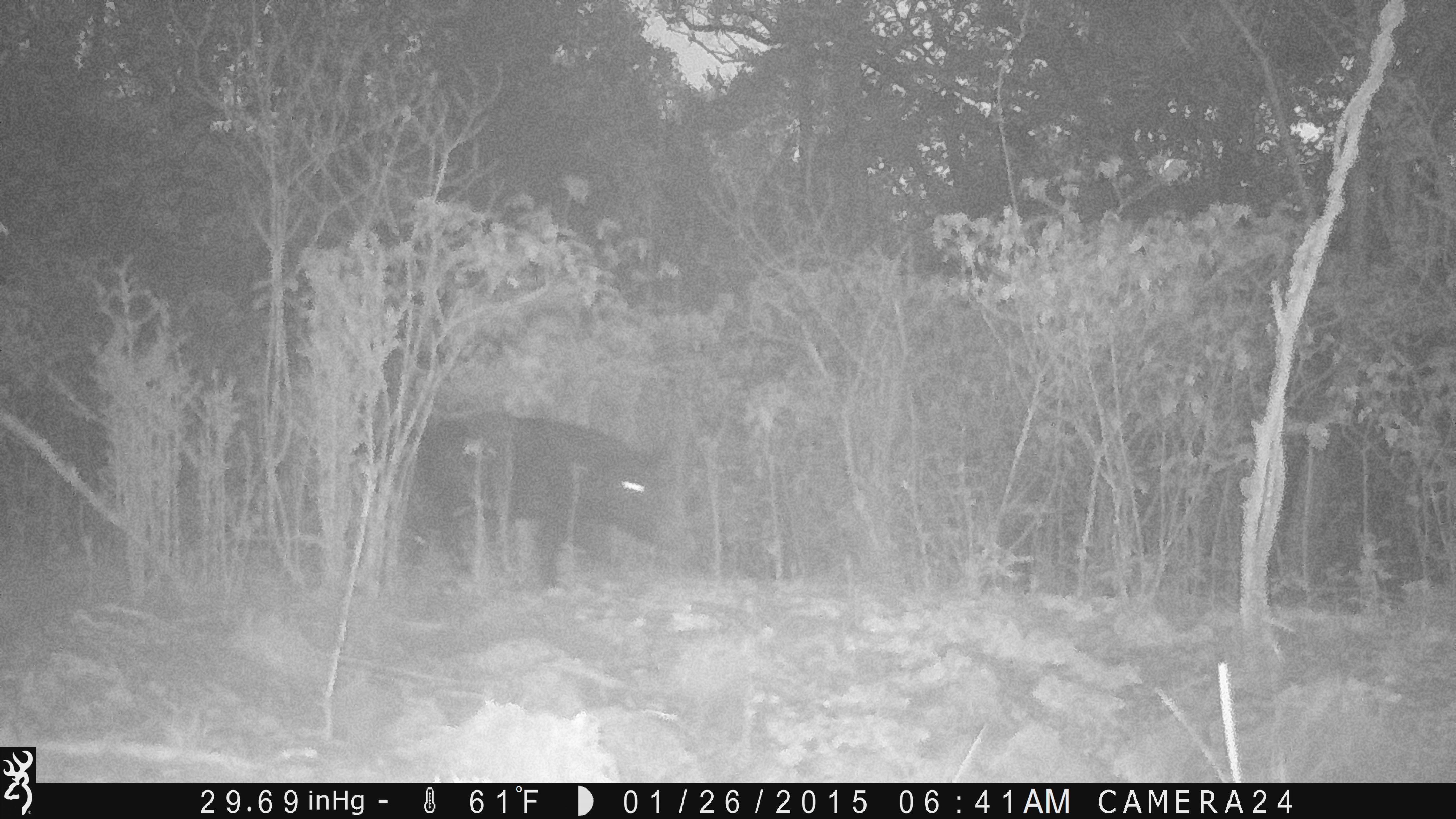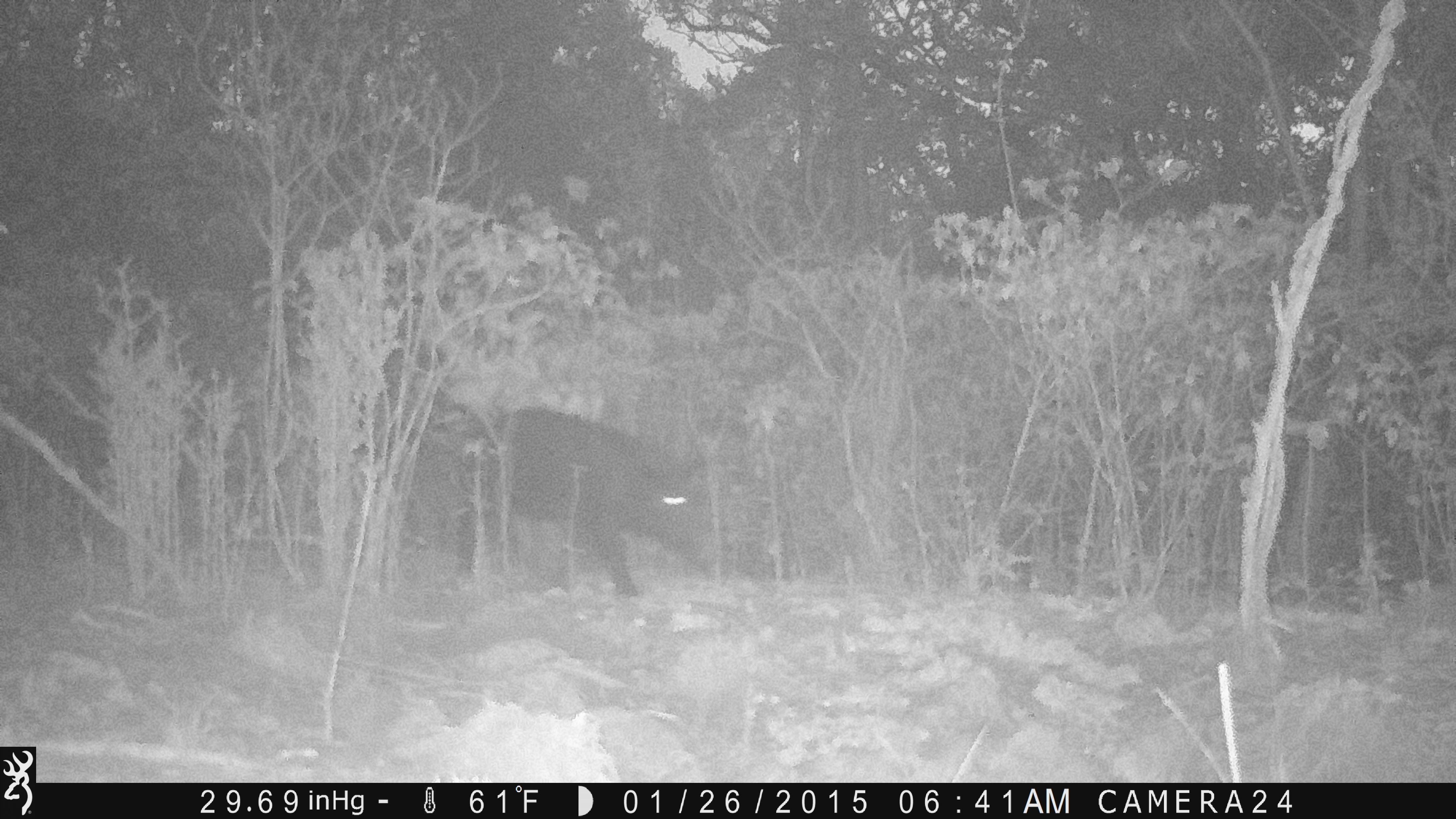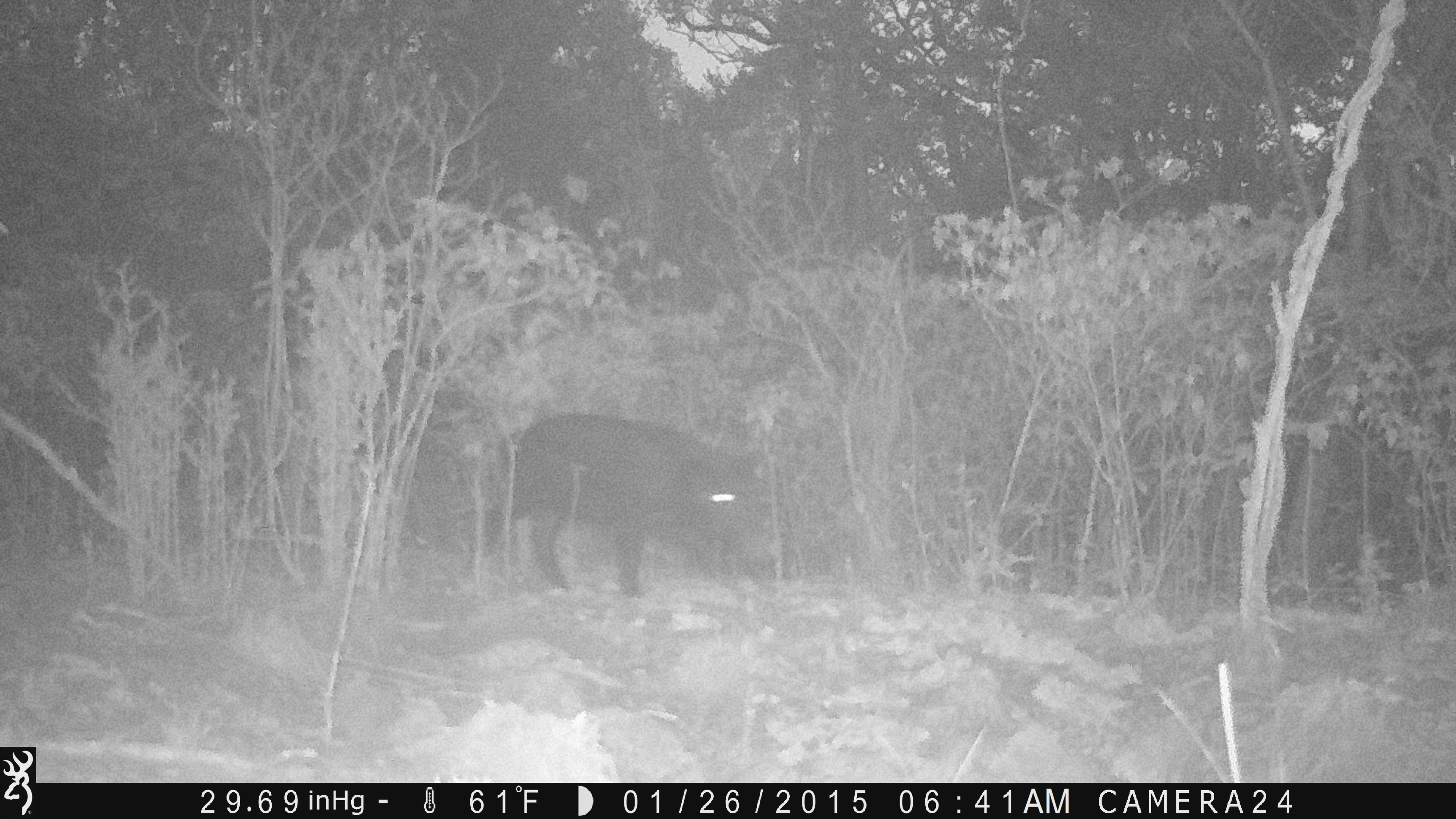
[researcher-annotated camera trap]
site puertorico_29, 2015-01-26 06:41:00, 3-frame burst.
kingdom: Animalia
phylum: Chordata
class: Mammalia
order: Artiodactyla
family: Suidae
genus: Sus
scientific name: Sus scrofa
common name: pig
Pig (Sus scrofa).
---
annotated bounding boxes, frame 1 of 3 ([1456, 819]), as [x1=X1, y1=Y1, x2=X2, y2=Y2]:
pig: [x1=400, y1=410, x2=675, y2=589]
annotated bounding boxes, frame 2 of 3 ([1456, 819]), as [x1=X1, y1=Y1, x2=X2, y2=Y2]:
pig: [x1=471, y1=406, x2=708, y2=600]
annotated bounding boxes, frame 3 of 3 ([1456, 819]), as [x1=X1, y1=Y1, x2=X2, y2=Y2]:
pig: [x1=503, y1=410, x2=752, y2=599]